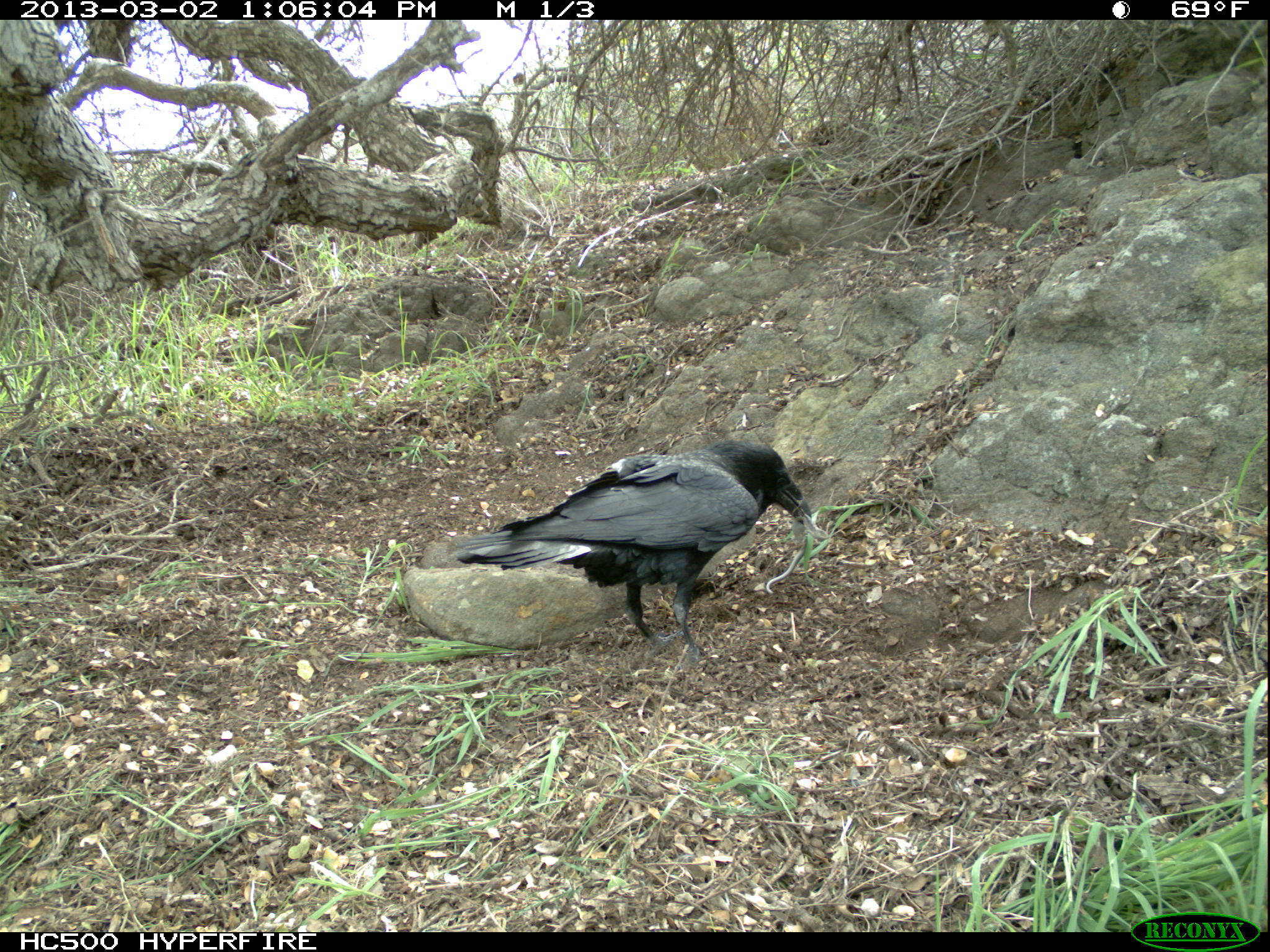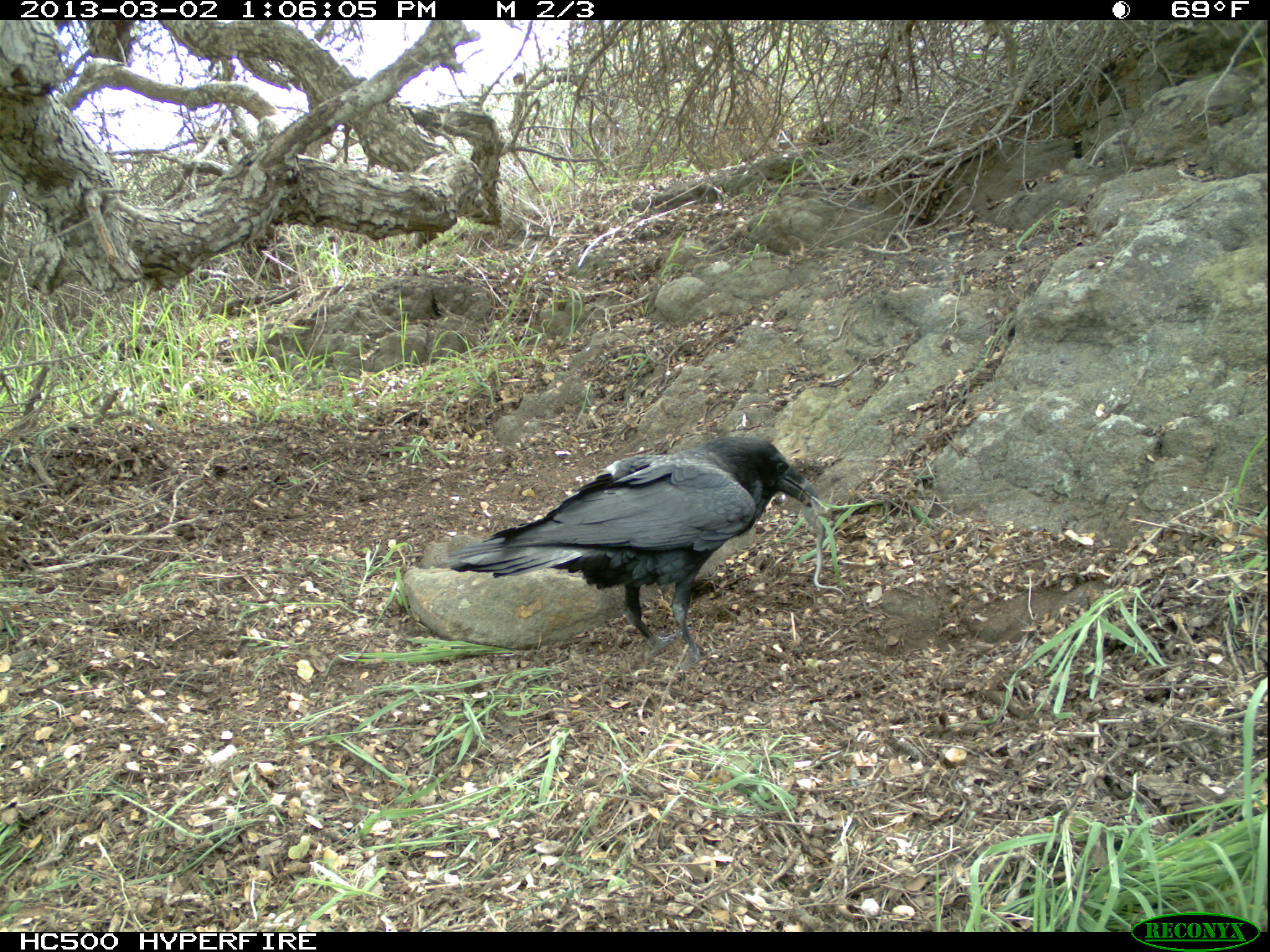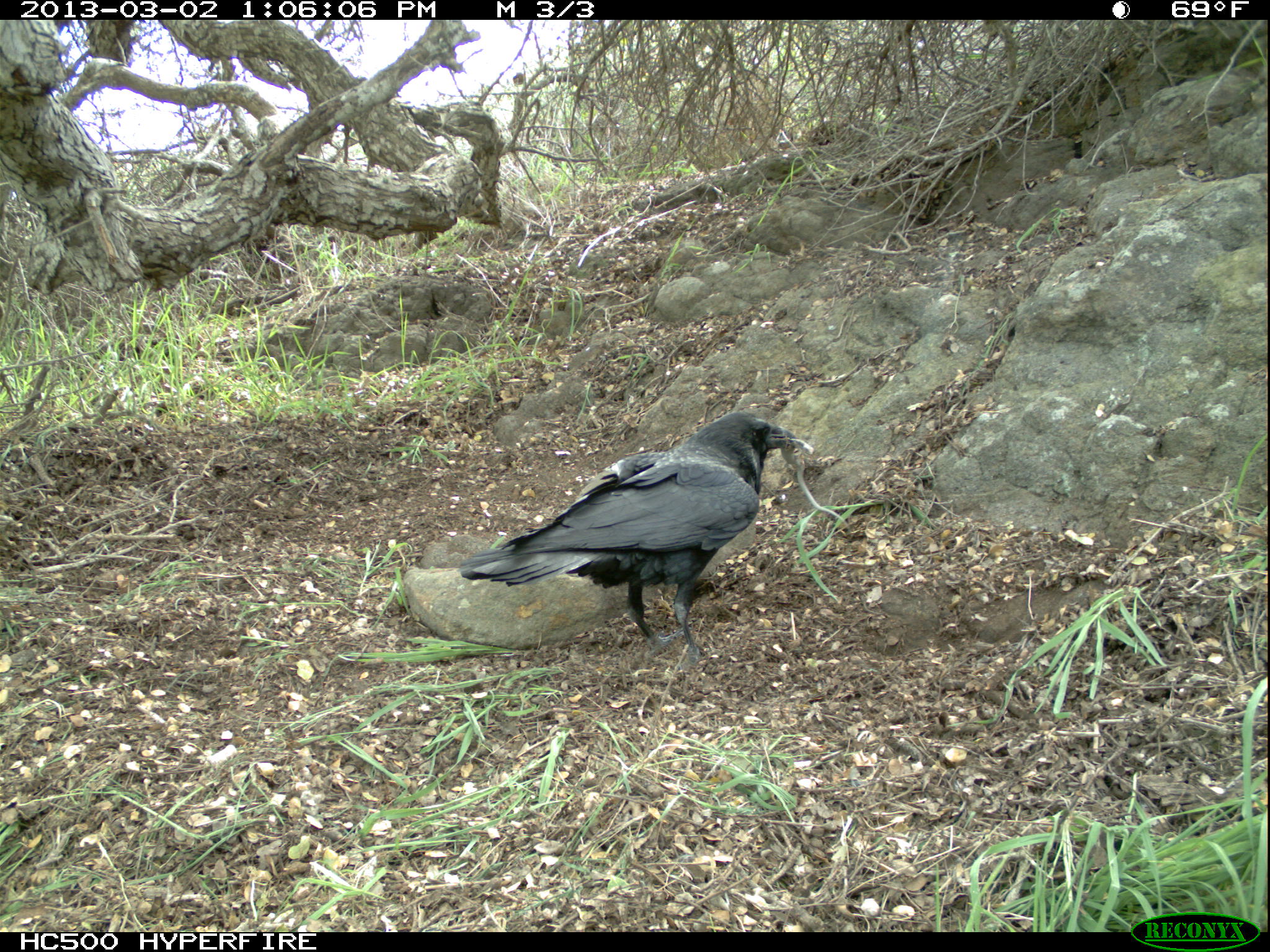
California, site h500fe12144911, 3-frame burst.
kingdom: Animalia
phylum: Chordata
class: Aves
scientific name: Aves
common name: bird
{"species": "bird (Aves)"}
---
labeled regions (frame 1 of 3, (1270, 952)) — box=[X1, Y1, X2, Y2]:
bird: box=[456, 438, 811, 676]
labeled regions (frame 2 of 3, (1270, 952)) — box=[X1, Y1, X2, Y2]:
bird: box=[444, 436, 820, 677]
other: box=[797, 499, 849, 599]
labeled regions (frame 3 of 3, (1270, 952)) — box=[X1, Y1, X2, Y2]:
bird: box=[458, 411, 806, 672]
other: box=[781, 440, 855, 534]